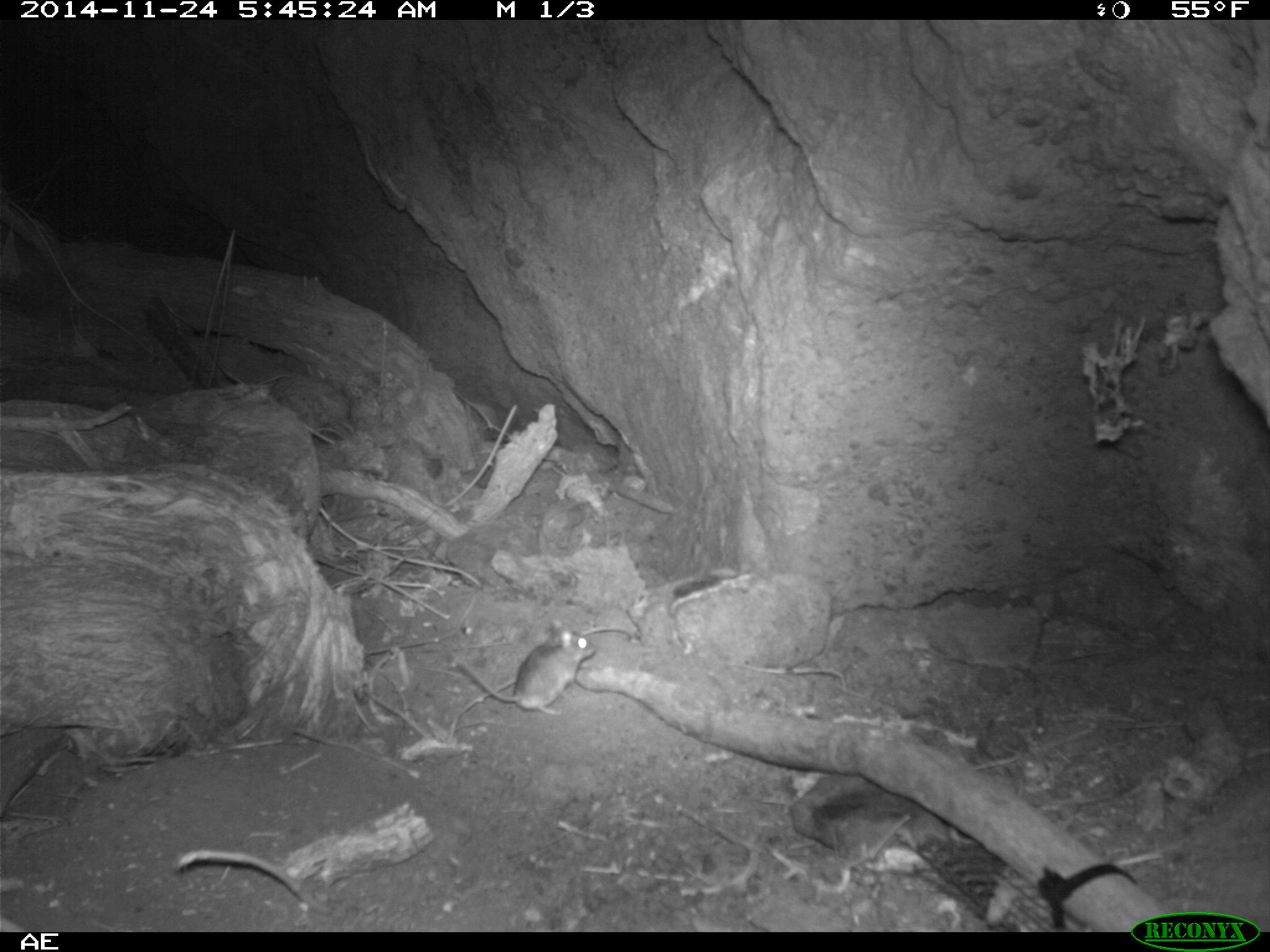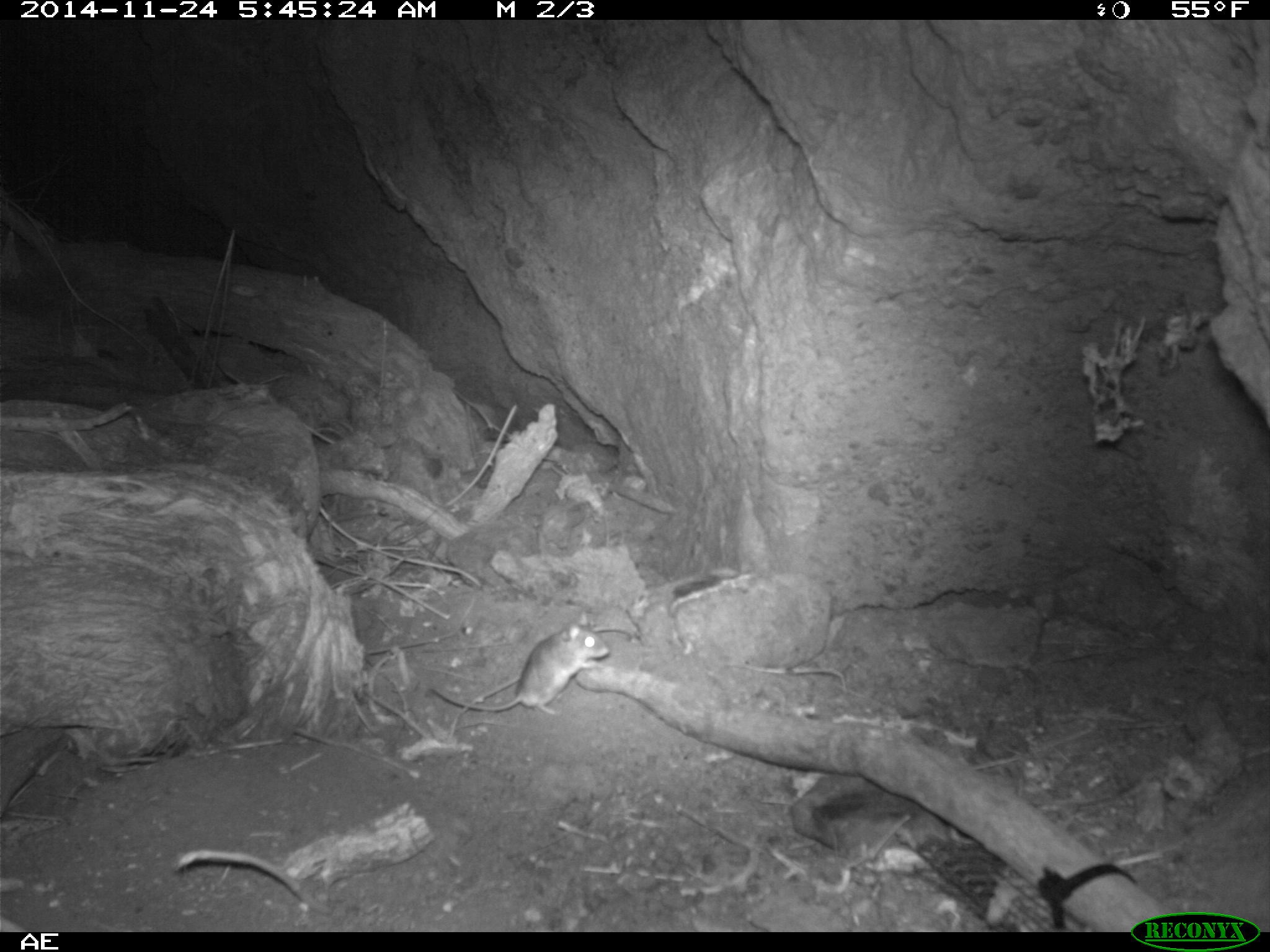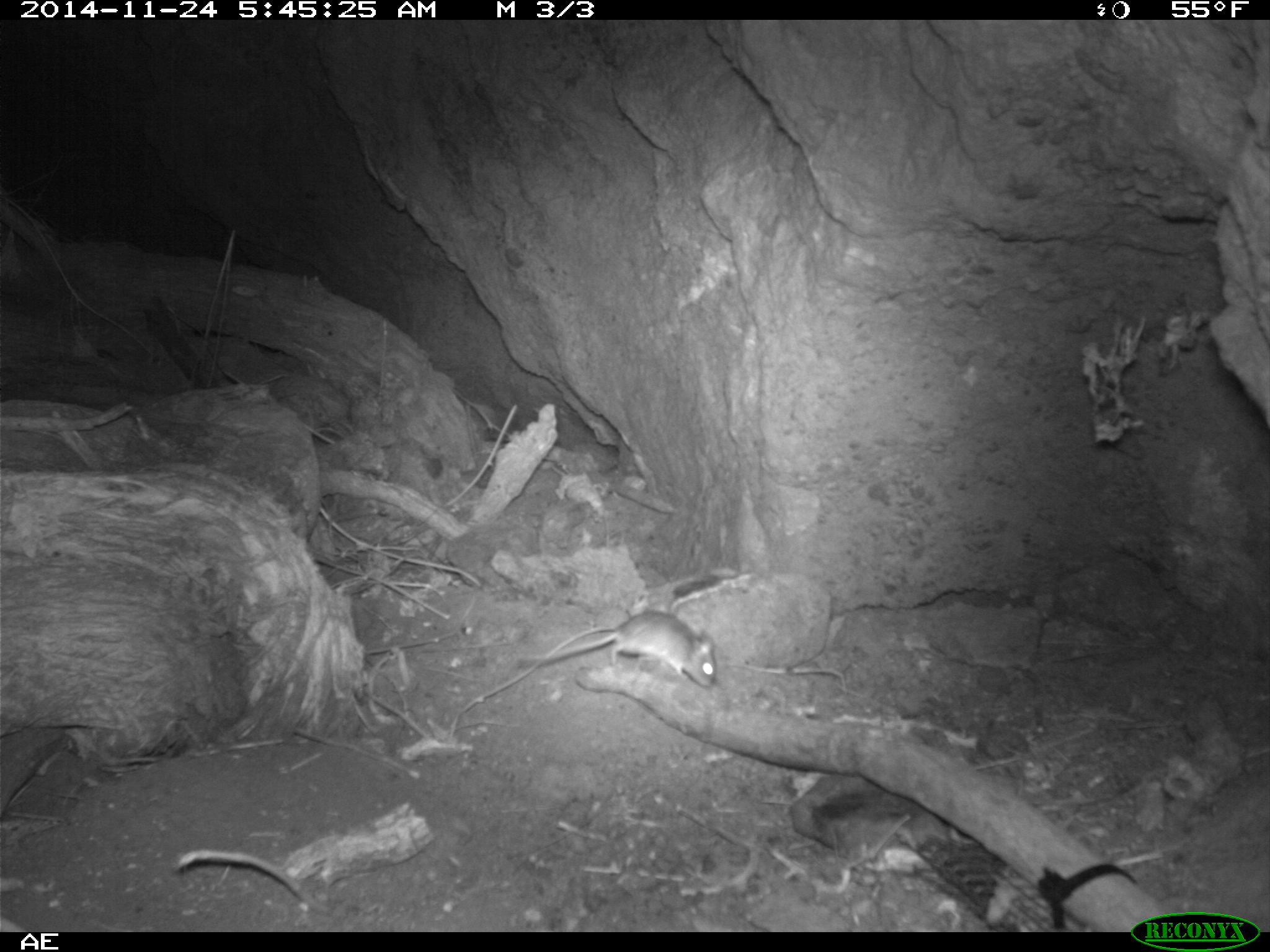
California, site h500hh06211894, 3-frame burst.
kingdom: Animalia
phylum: Chordata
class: Mammalia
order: Rodentia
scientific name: Rodentia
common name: rodent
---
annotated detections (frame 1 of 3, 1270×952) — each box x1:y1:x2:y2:
rodent: 444:617:597:716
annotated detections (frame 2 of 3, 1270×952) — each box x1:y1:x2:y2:
rodent: 429:610:610:715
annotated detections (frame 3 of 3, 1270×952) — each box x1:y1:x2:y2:
rodent: 519:610:719:689